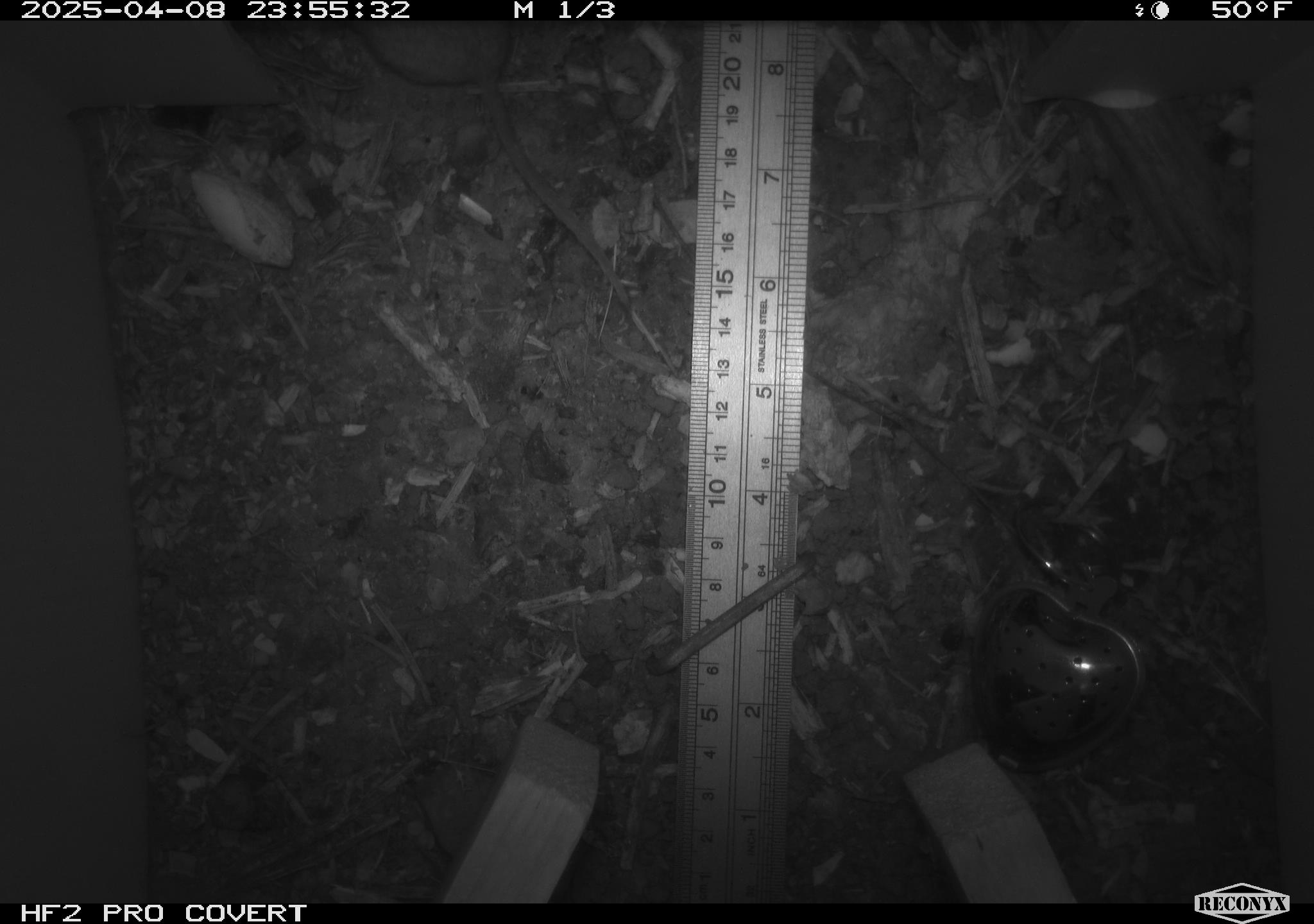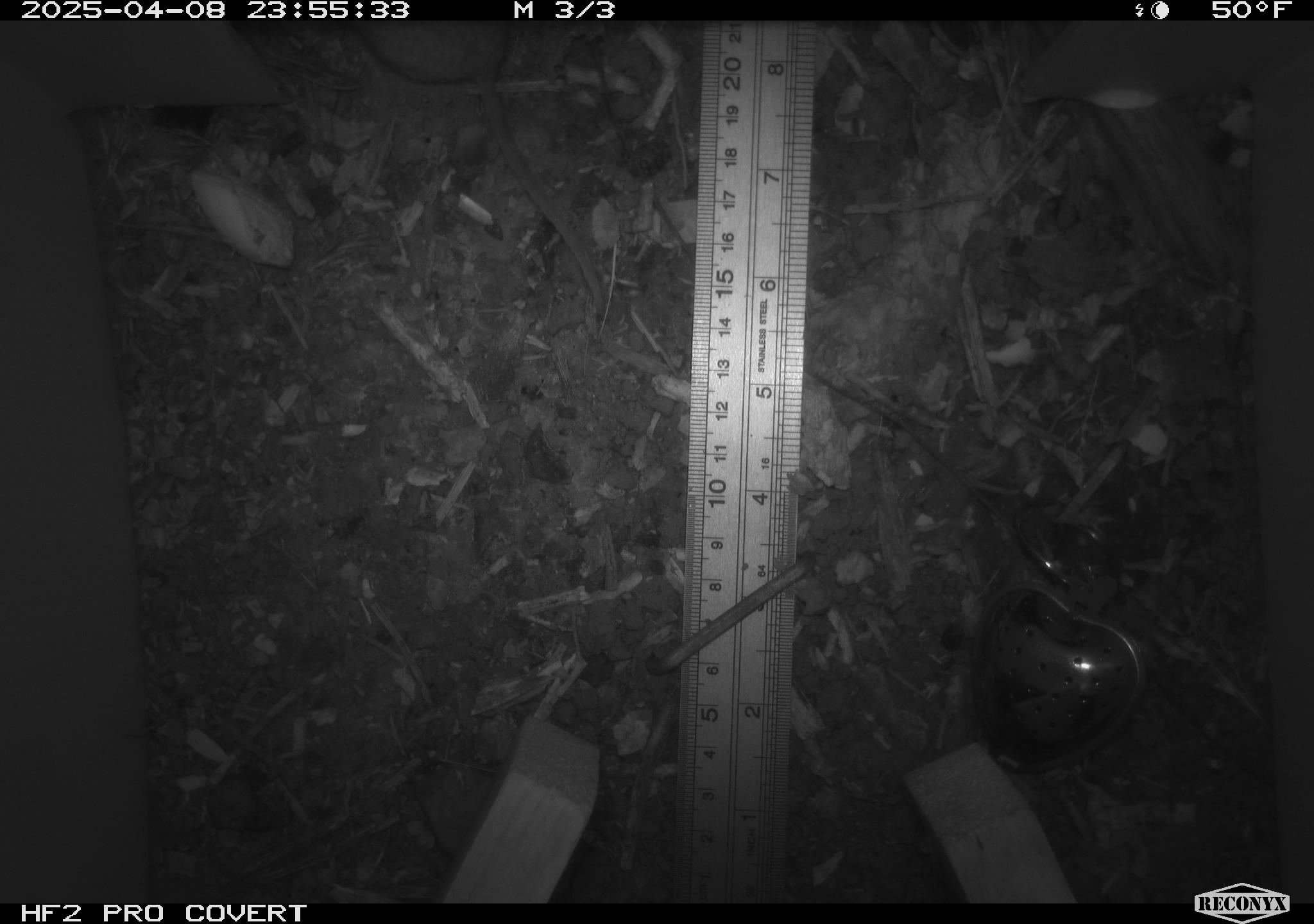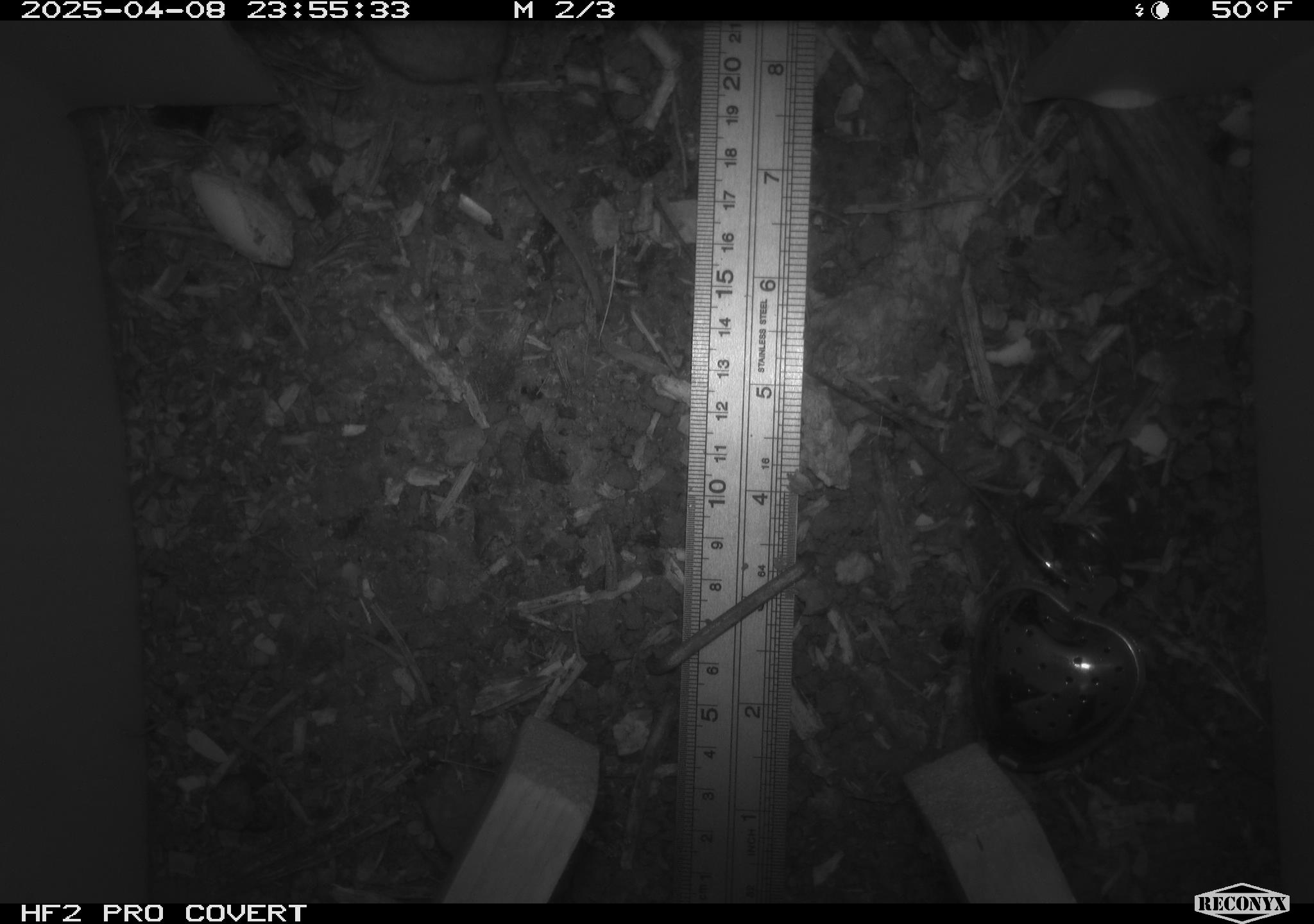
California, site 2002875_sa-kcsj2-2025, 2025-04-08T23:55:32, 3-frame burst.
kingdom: Animalia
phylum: Chordata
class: Mammalia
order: Rodentia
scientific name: Rodentia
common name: rodent